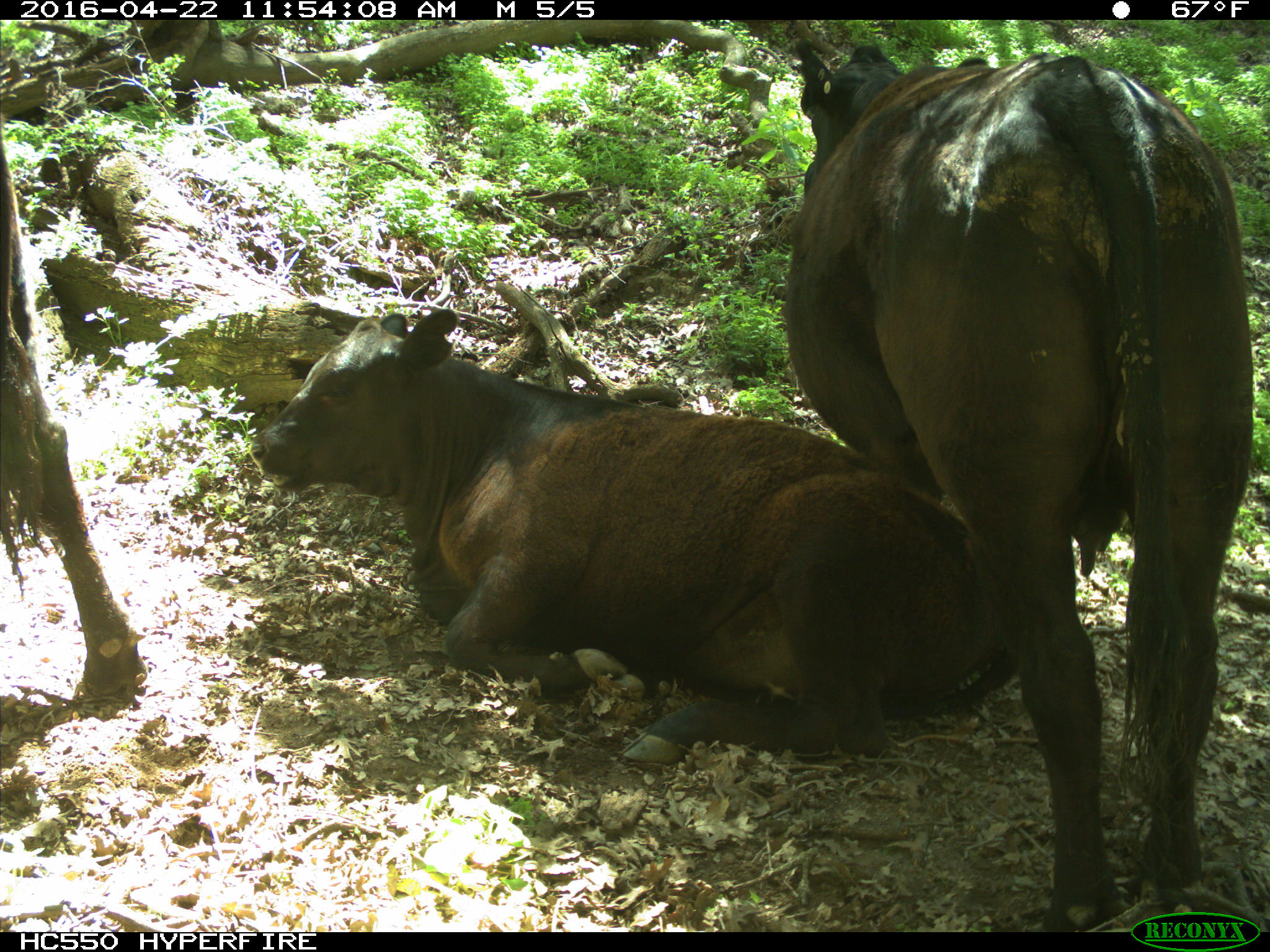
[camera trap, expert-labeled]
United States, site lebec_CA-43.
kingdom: Animalia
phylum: Chordata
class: Mammalia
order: Artiodactyla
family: Bovidae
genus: Bos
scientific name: Bos taurus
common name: domestic cow